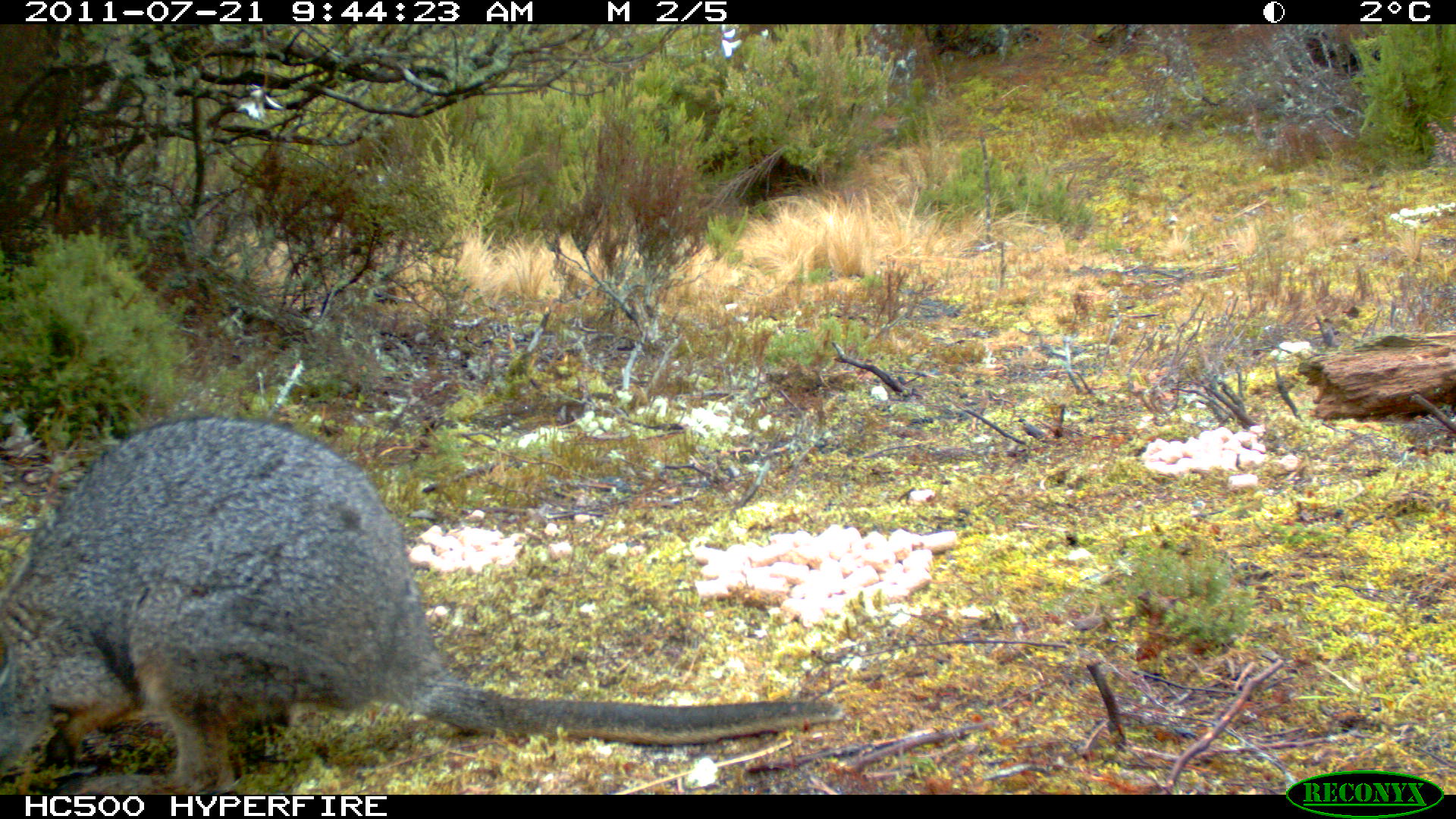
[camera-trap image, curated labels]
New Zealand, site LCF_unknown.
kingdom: Animalia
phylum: Chordata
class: Mammalia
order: Diprotodontia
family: Macropodidae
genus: Notamacropus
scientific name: Notamacropus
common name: wallaby